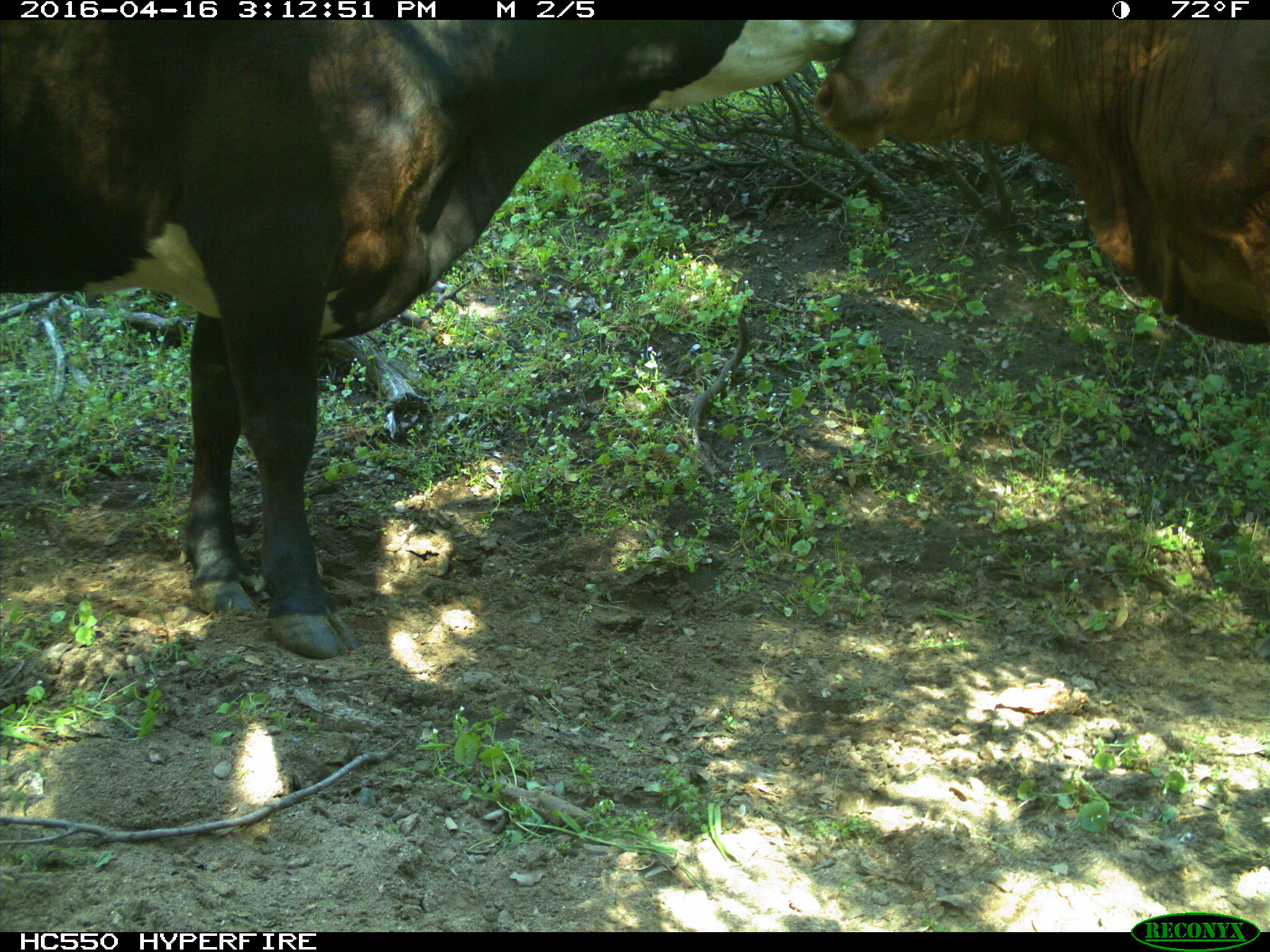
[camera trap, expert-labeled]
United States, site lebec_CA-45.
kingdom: Animalia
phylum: Chordata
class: Mammalia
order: Artiodactyla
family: Bovidae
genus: Bos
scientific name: Bos taurus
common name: domestic cow